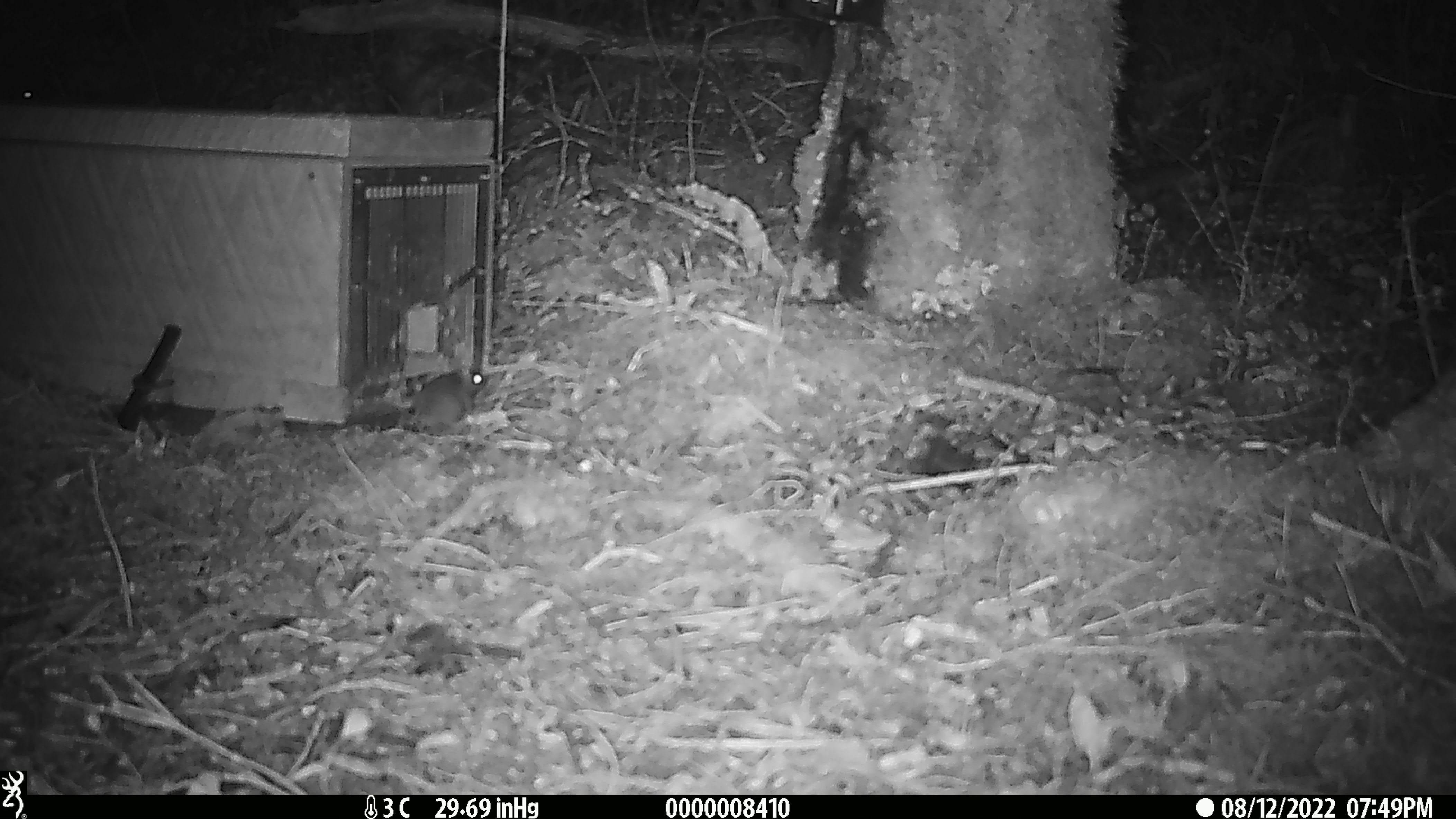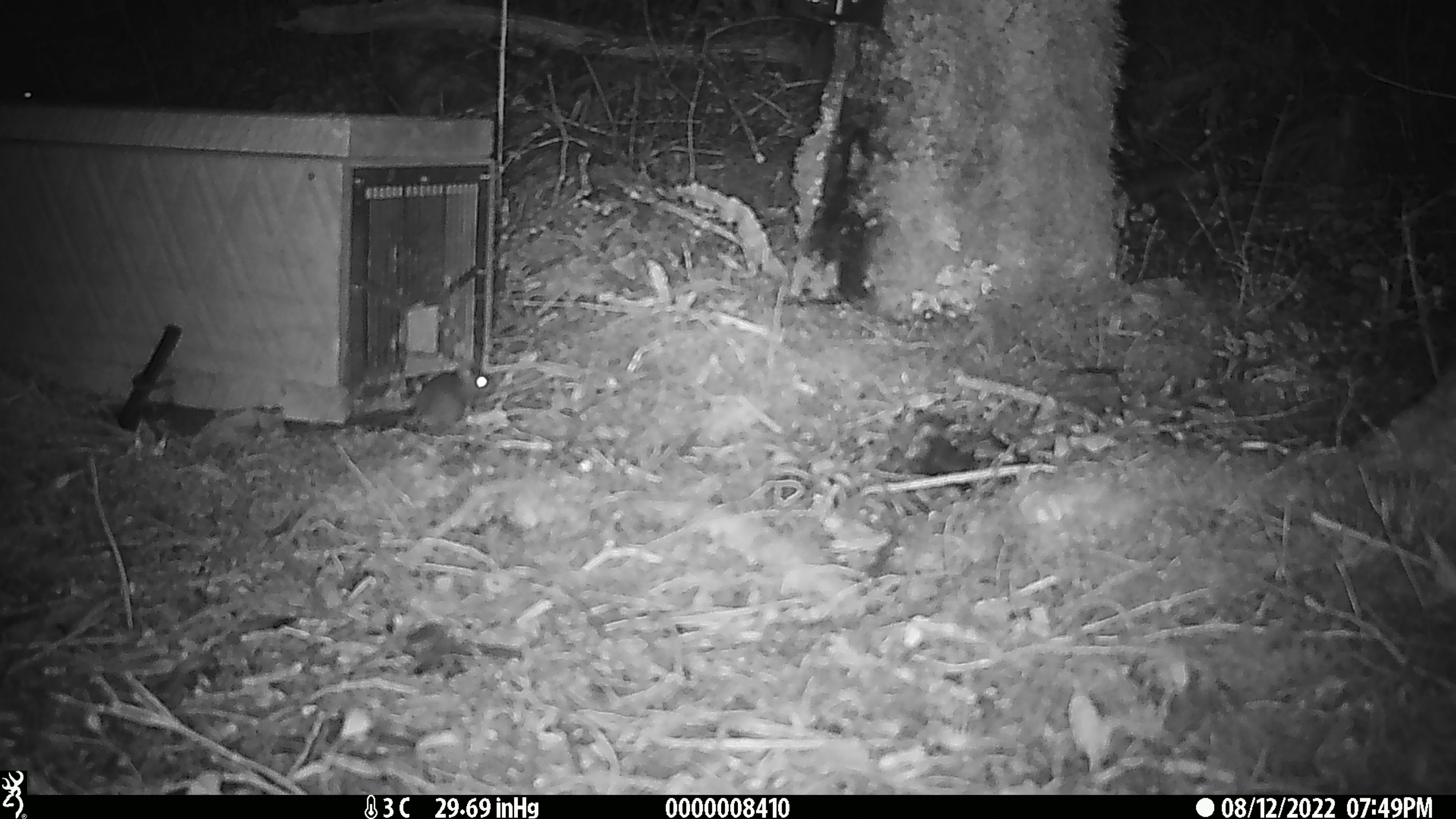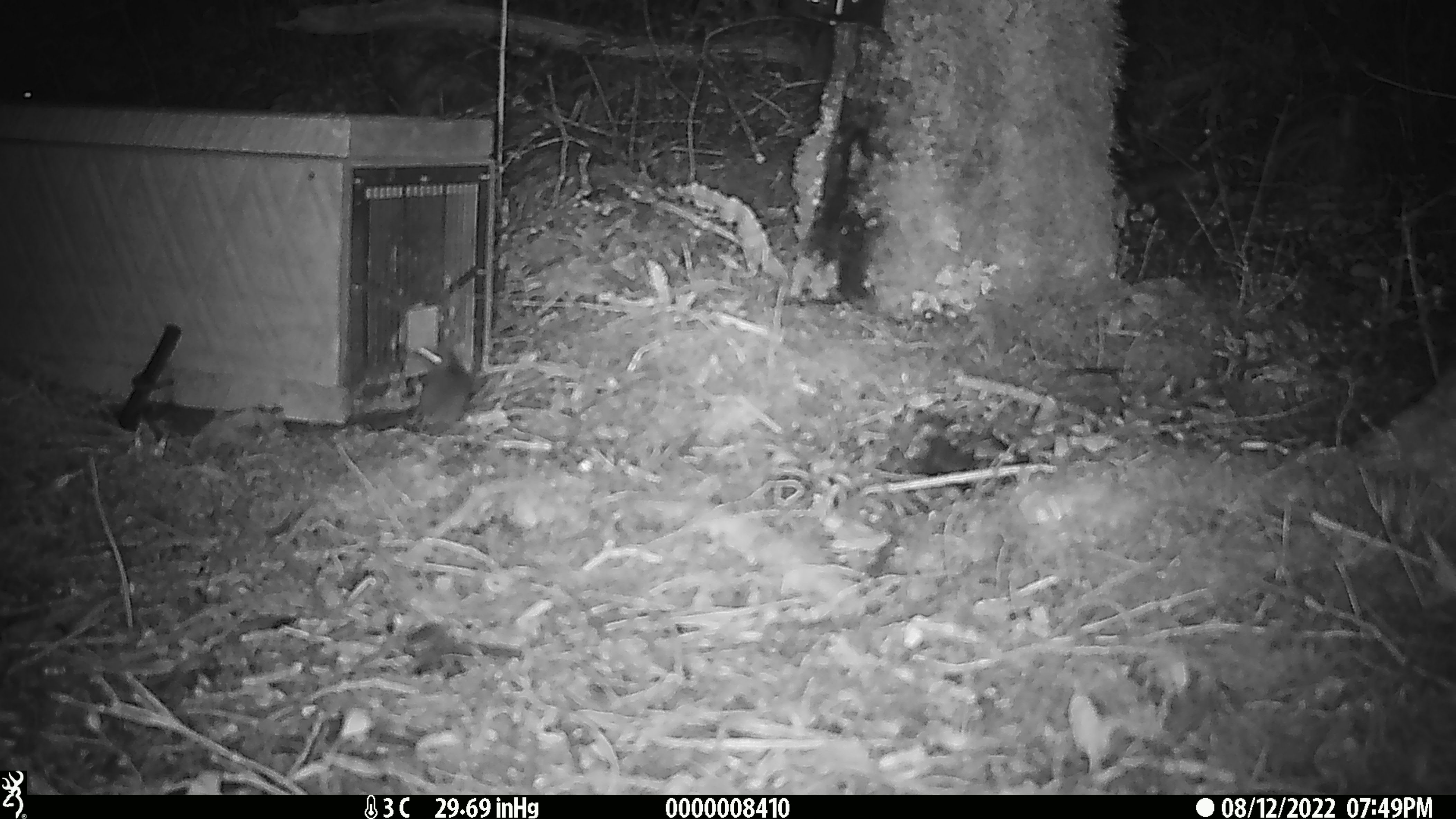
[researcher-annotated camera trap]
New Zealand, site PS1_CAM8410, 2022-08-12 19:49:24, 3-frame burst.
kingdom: Animalia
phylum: Chordata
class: Mammalia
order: Rodentia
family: Muridae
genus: Mus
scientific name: Mus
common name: mouse